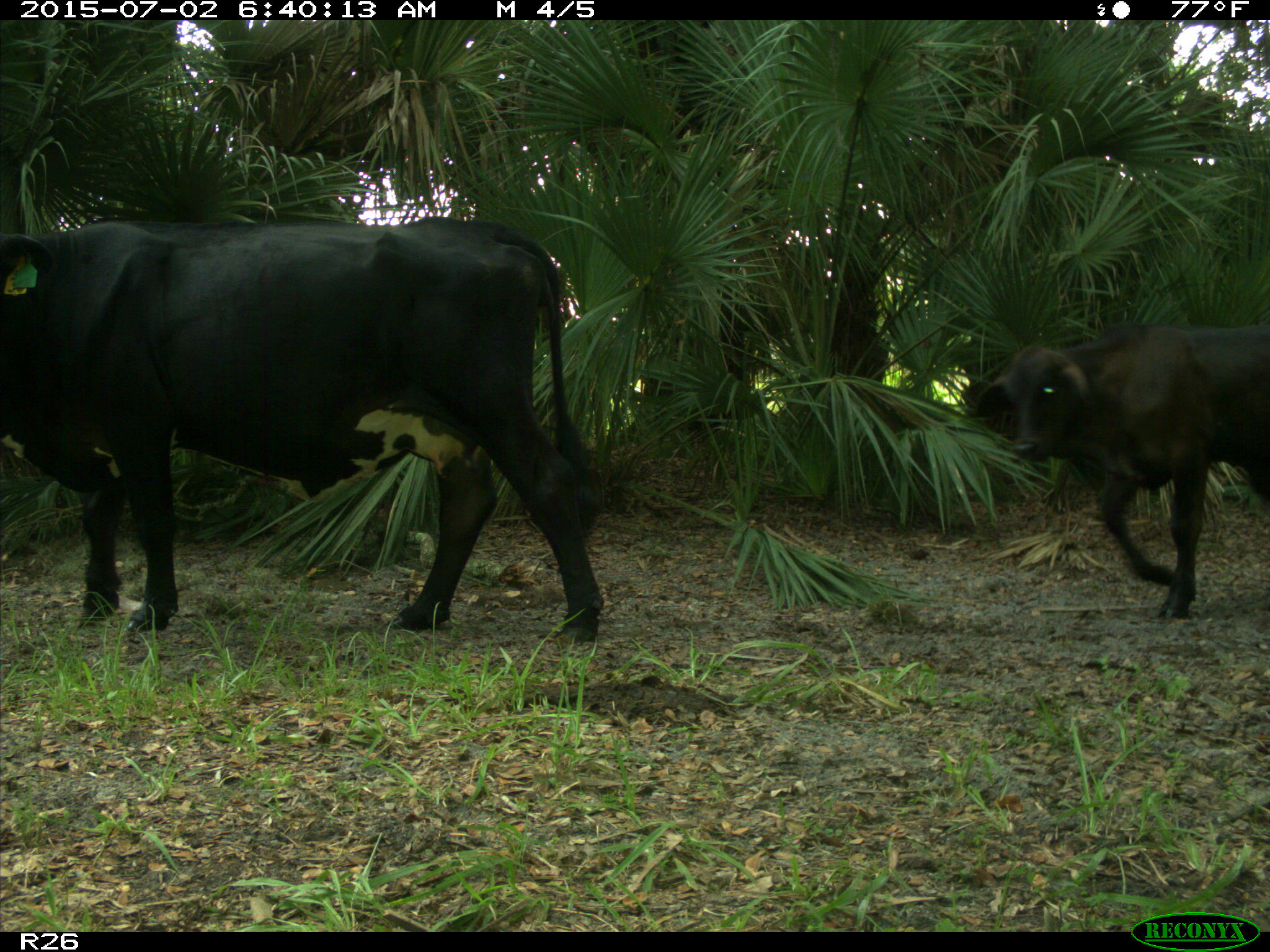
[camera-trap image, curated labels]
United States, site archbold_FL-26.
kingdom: Animalia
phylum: Chordata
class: Mammalia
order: Artiodactyla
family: Suidae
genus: Sus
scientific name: Sus scrofa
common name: wild boar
Sus scrofa (wild boar).